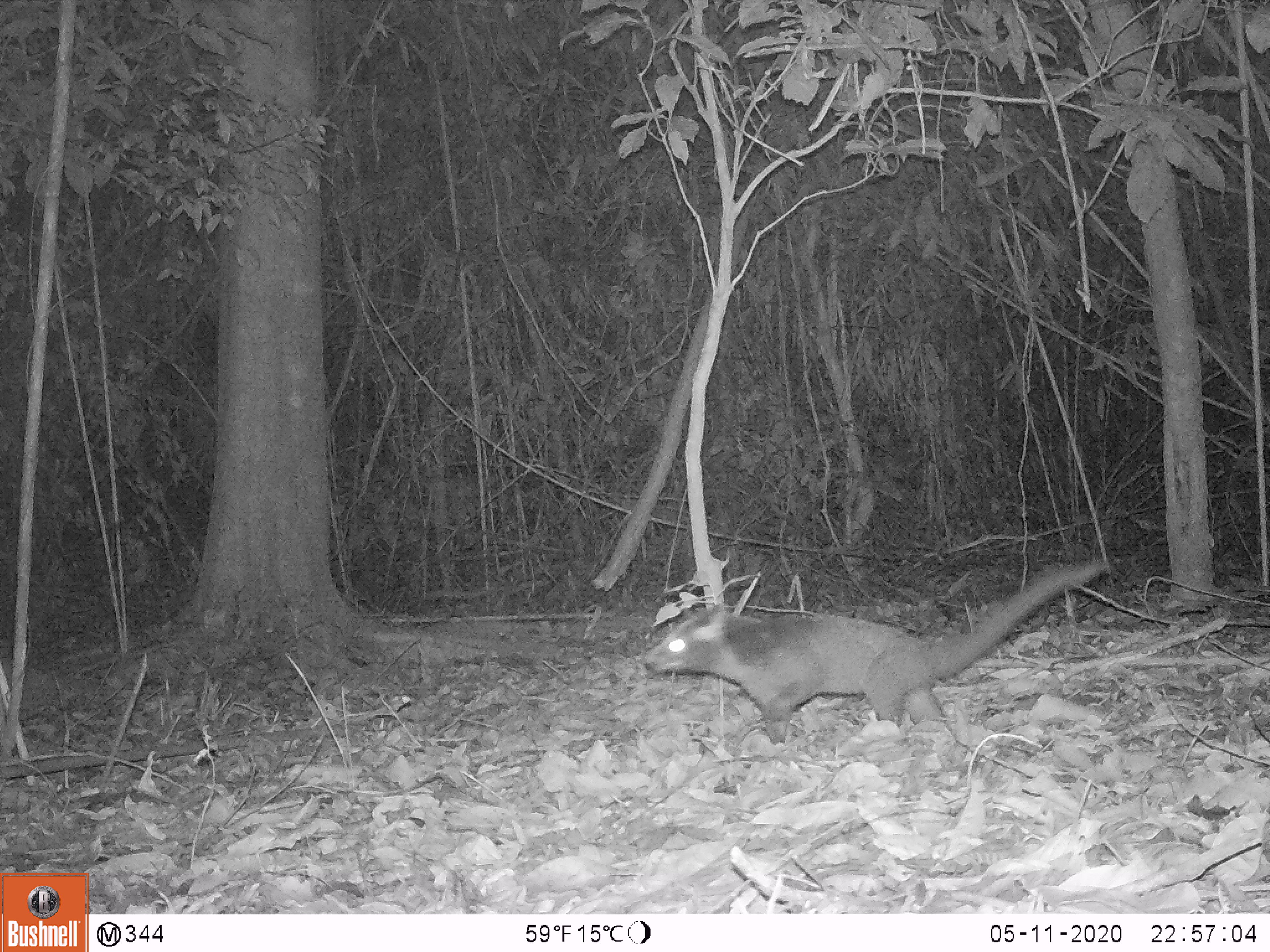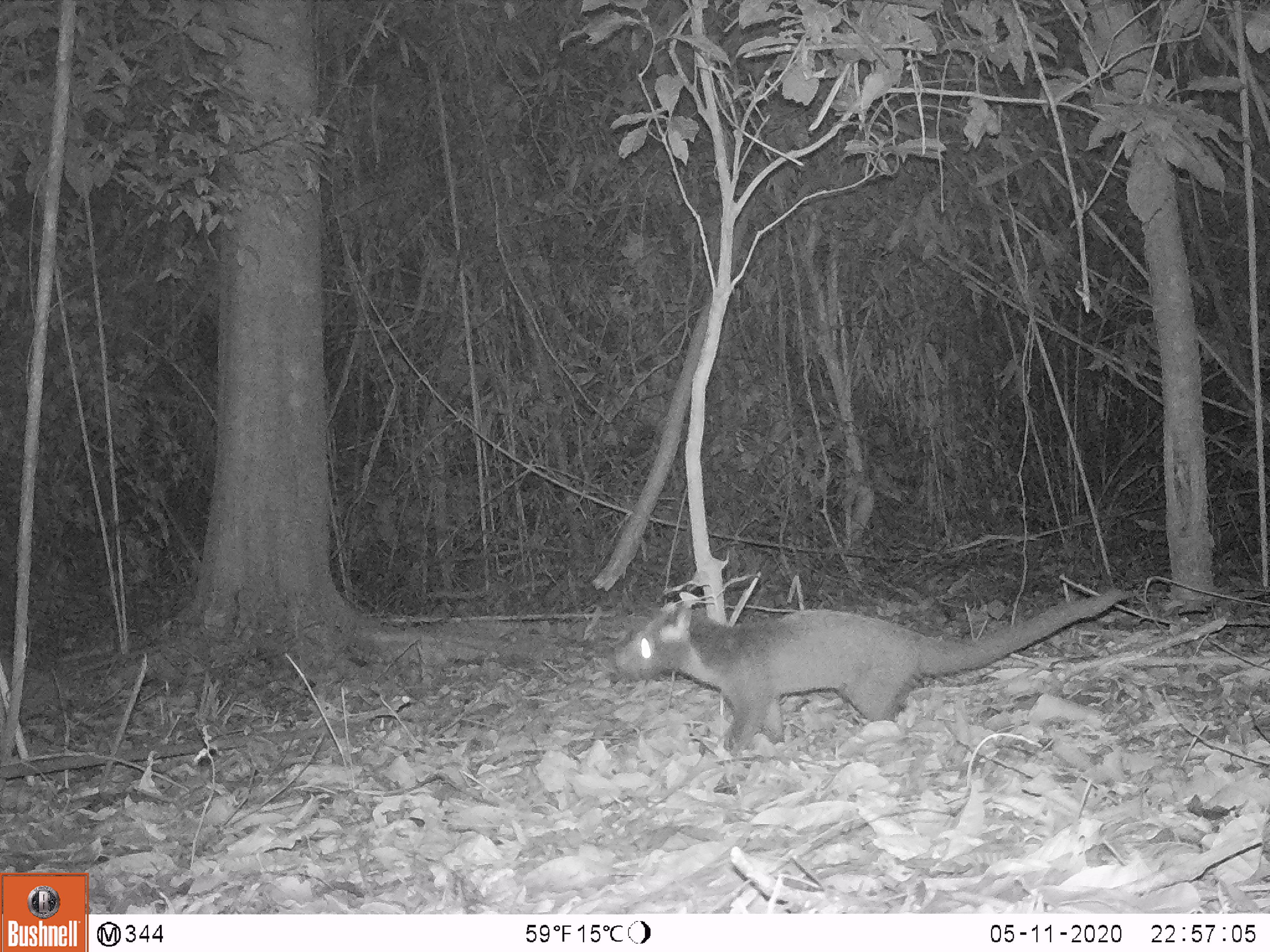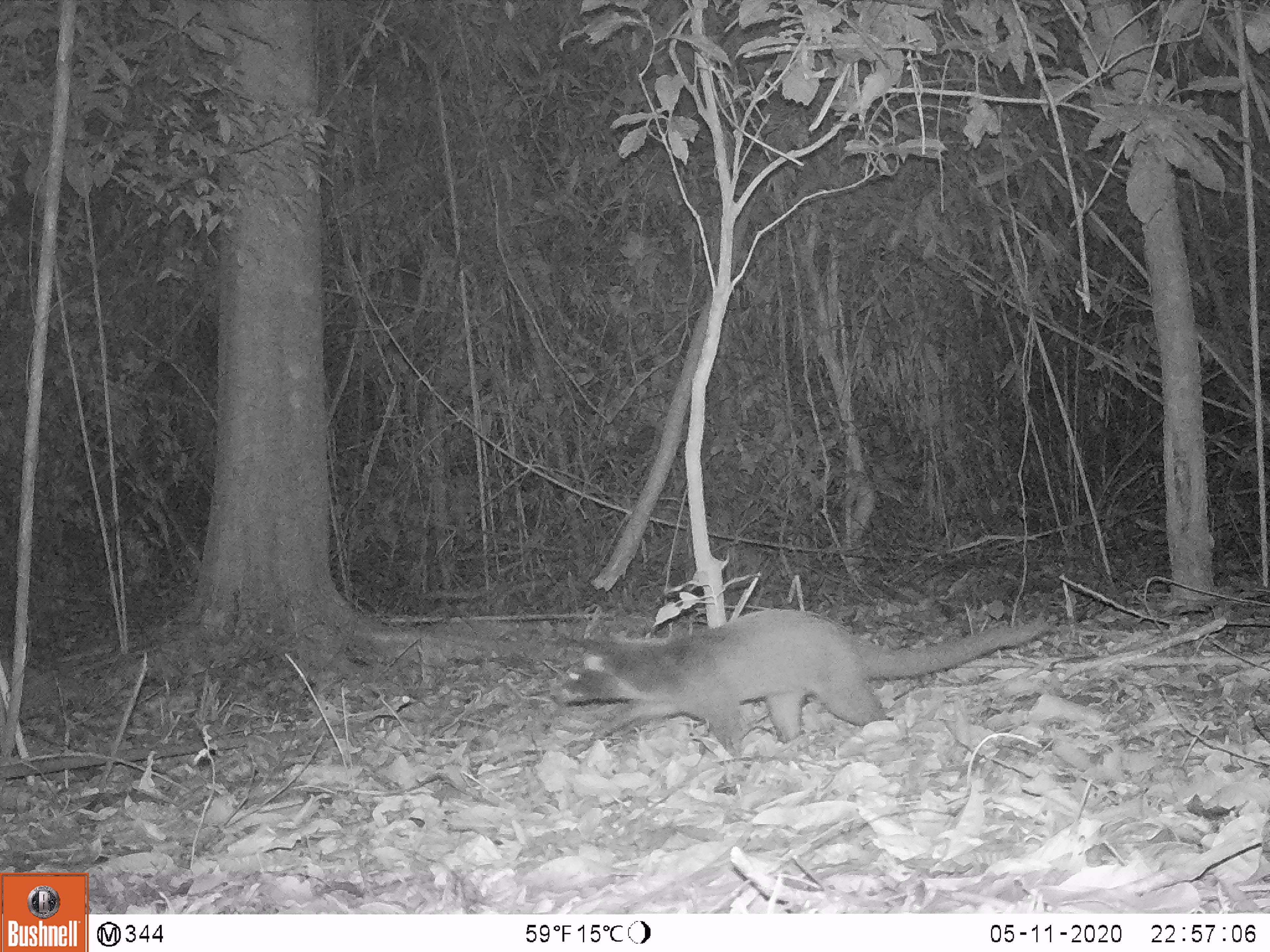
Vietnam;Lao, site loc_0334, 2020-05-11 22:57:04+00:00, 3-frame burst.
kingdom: Animalia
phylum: Chordata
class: Mammalia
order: Carnivora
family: Viverridae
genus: Paguma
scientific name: Paguma larvata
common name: masked palm civet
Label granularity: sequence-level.